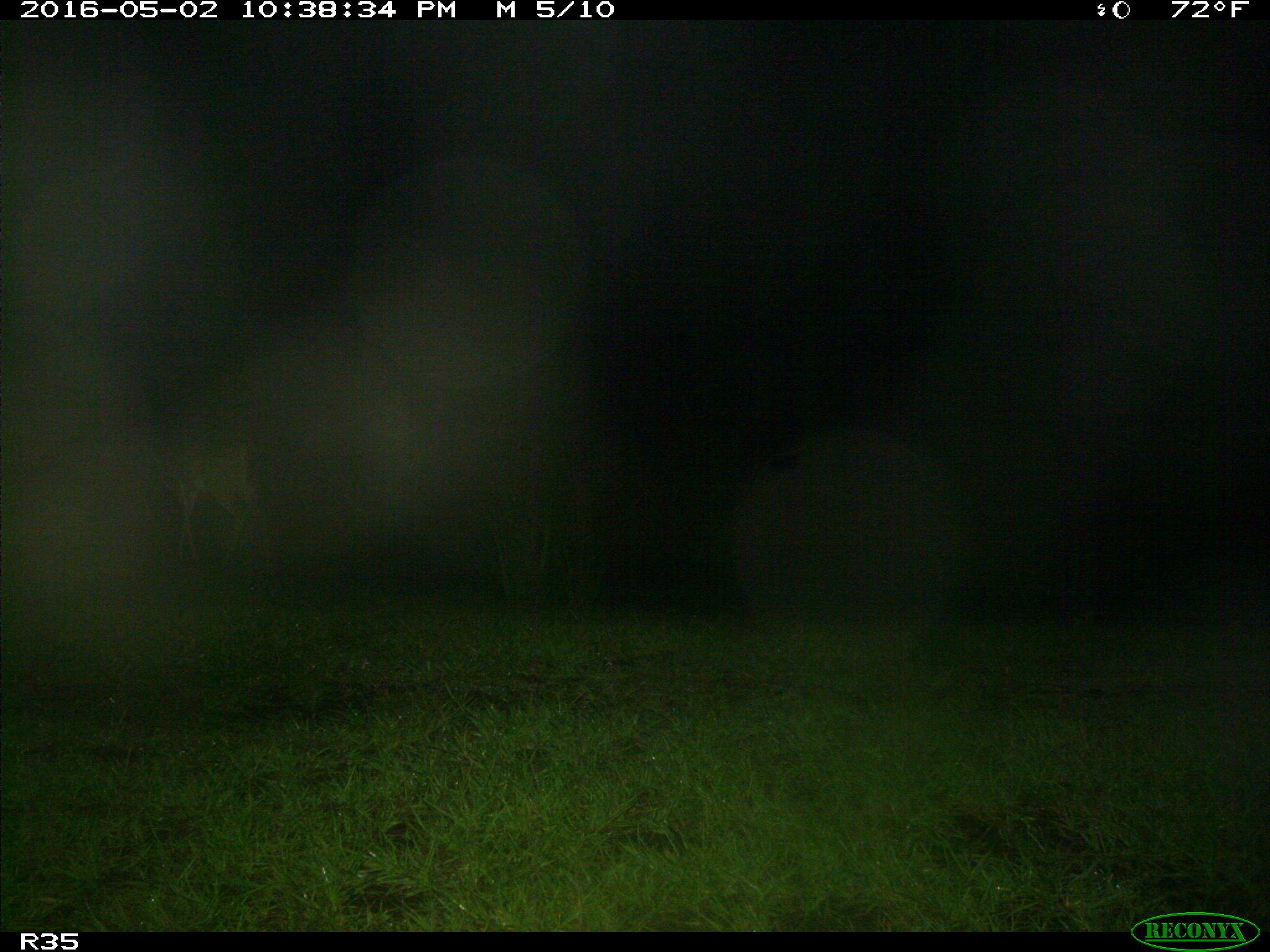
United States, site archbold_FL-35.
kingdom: Animalia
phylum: Chordata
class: Mammalia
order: Artiodactyla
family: Cervidae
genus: Odocoileus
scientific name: Odocoileus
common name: deer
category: unidentified deer